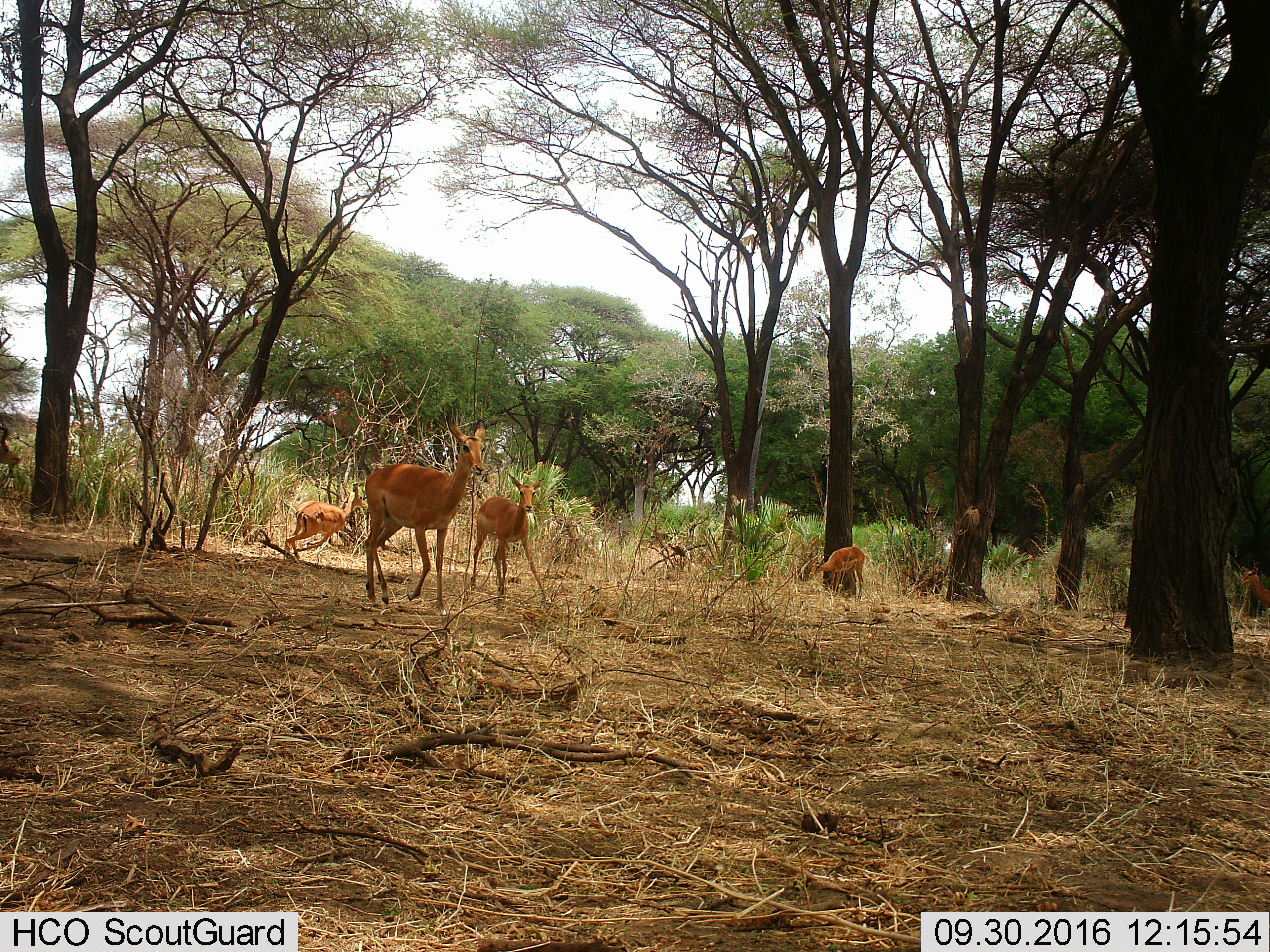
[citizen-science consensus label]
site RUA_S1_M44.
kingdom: Animalia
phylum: Chordata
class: Mammalia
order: Artiodactyla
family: Bovidae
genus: Aepyceros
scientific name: Aepyceros melampus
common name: impala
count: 6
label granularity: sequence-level